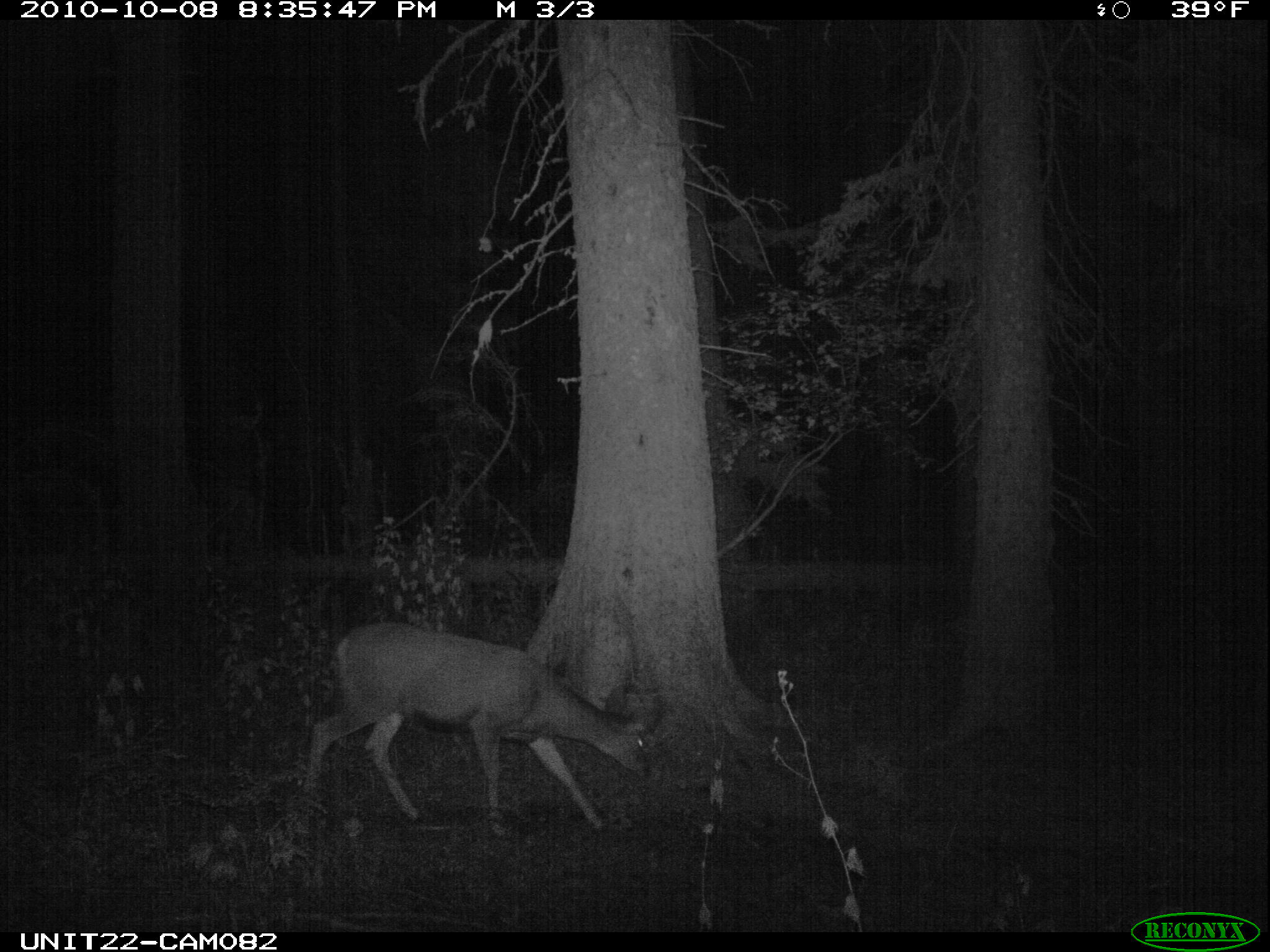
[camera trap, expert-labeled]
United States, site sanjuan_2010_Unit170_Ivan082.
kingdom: Animalia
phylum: Chordata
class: Mammalia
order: Artiodactyla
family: Cervidae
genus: Odocoileus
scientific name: Odocoileus hemionus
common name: mule deer